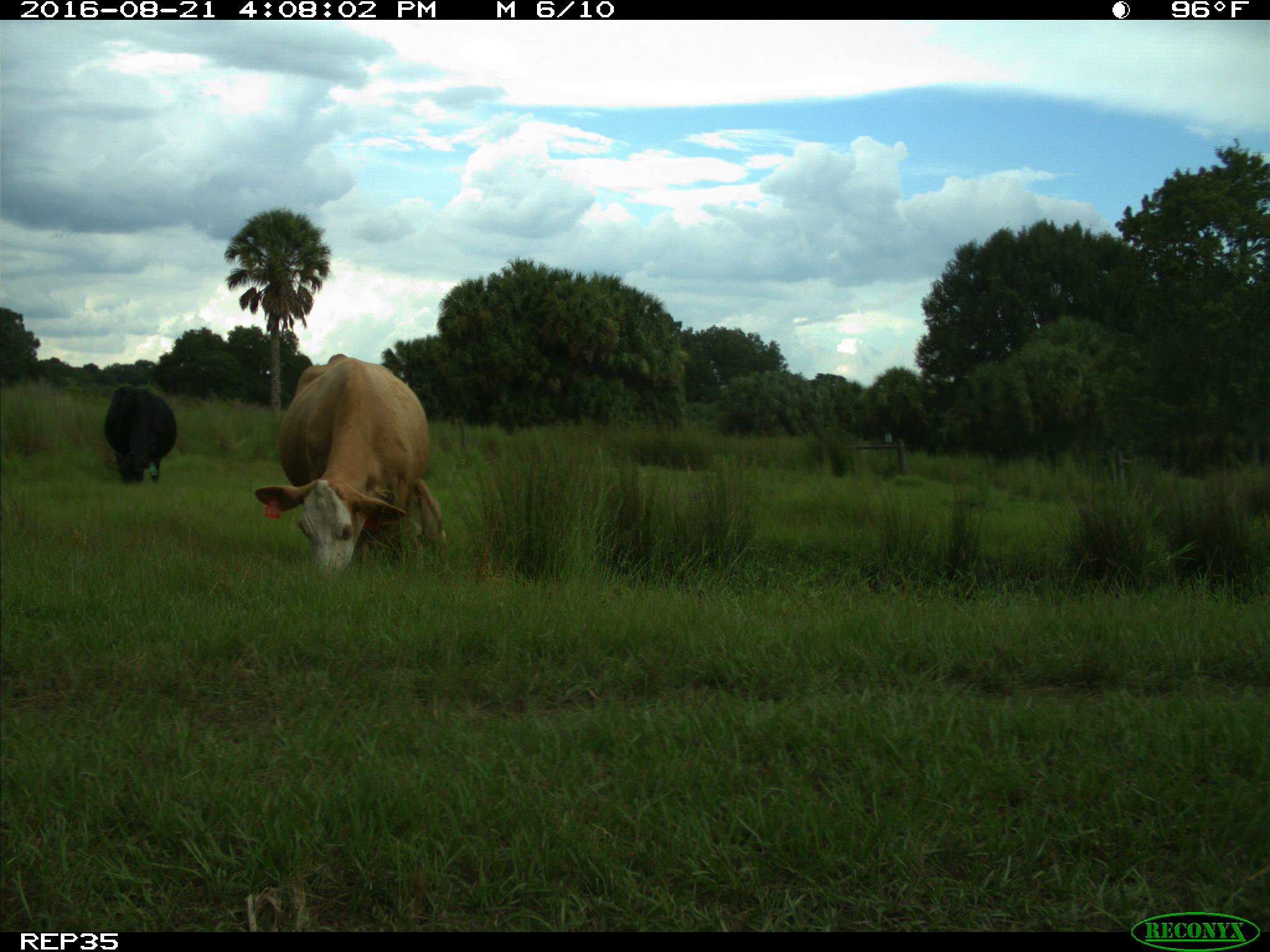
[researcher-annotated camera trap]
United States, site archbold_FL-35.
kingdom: Animalia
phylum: Chordata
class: Mammalia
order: Artiodactyla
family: Bovidae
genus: Bos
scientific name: Bos taurus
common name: domestic cow